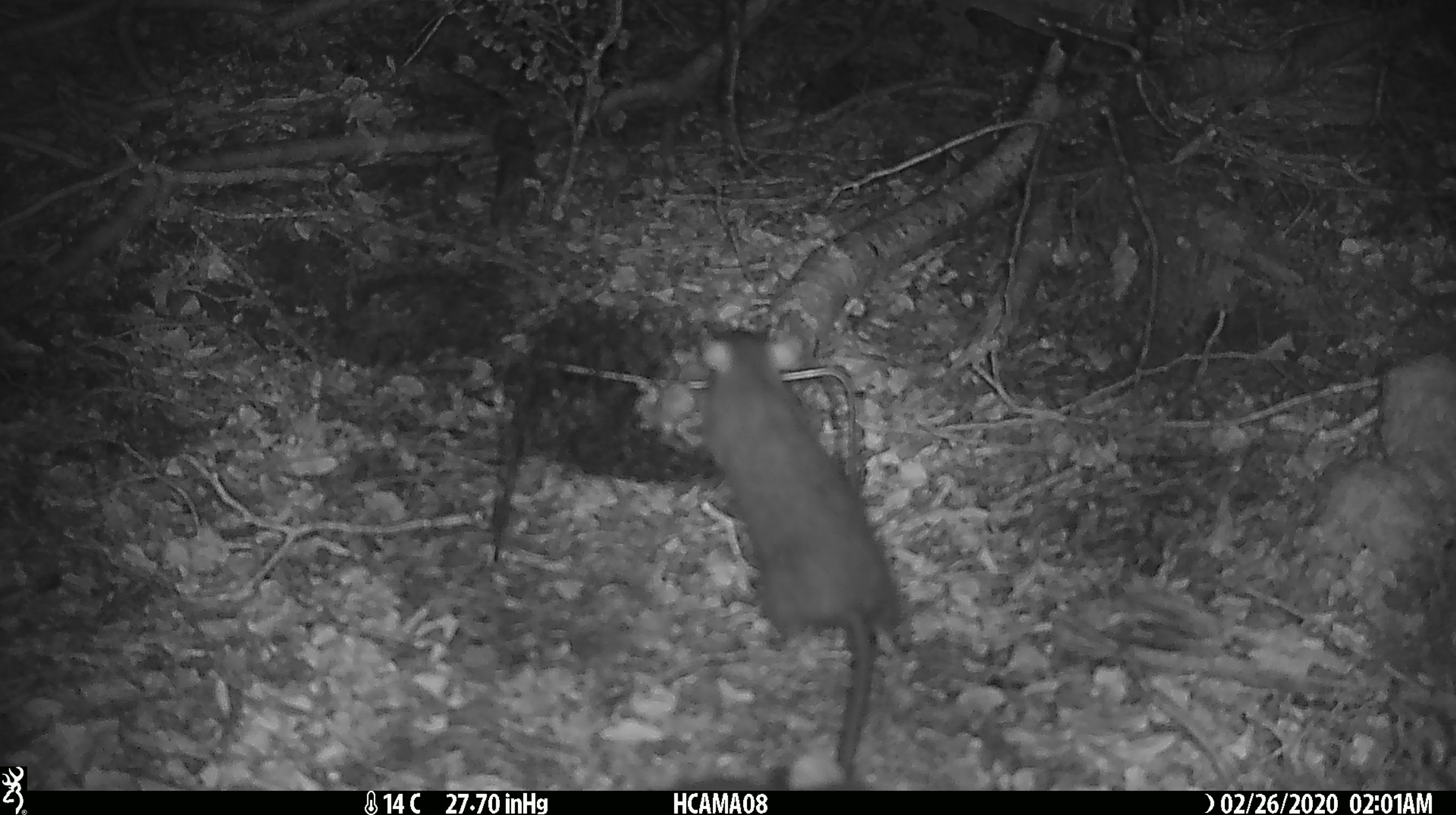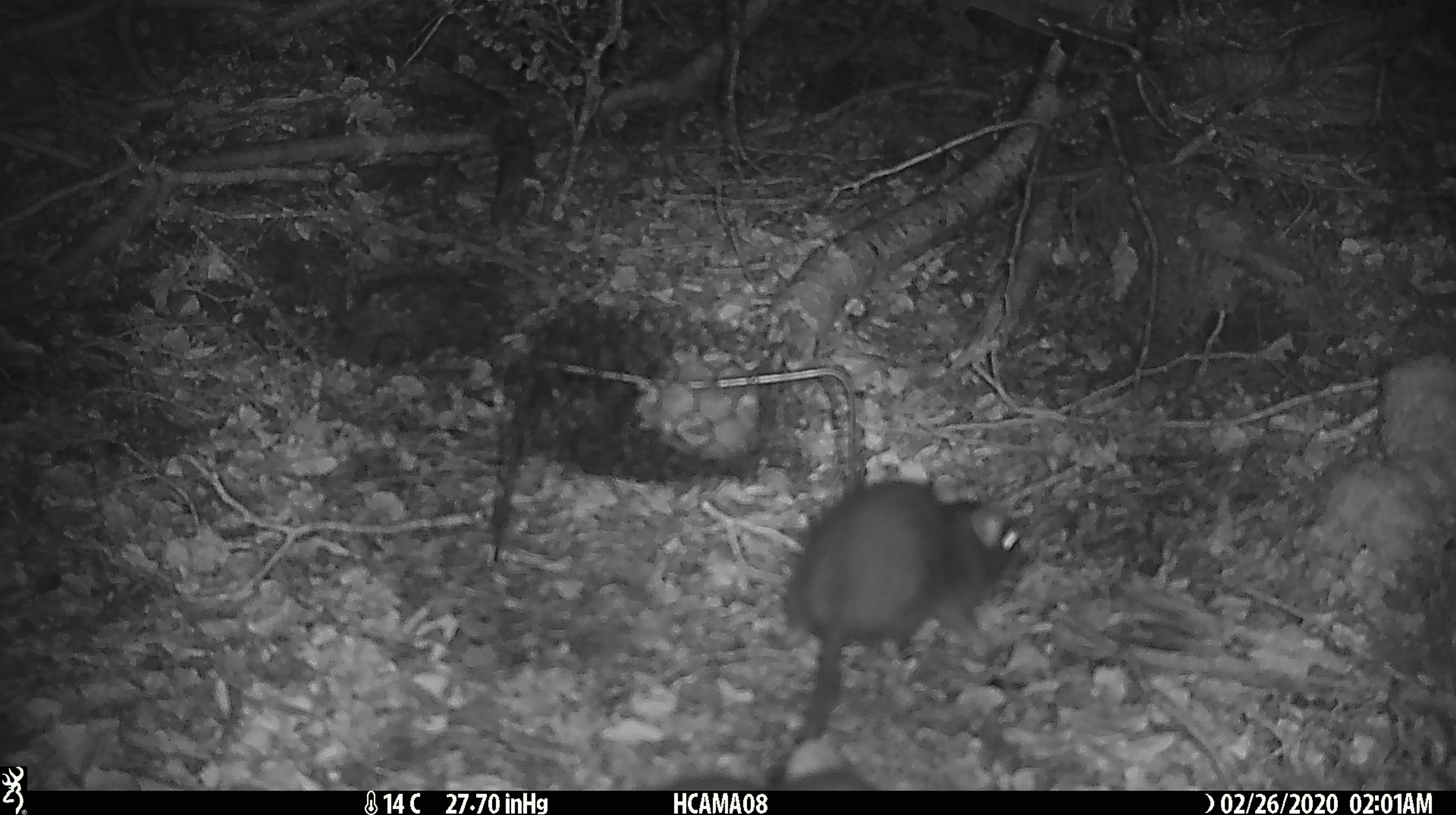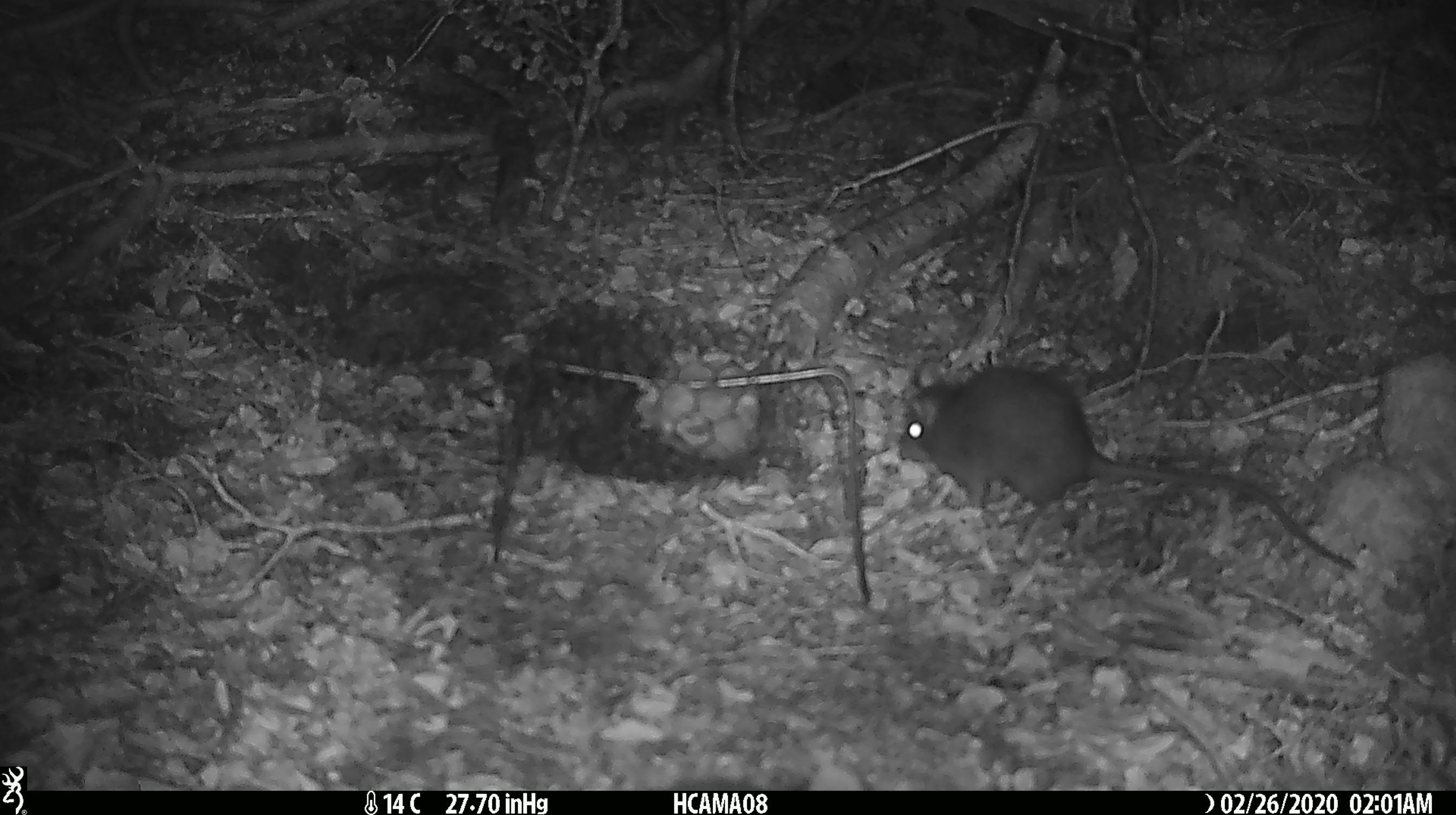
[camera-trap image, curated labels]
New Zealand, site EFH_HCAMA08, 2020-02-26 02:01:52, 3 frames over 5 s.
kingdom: Animalia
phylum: Chordata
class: Mammalia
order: Rodentia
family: Muridae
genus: Rattus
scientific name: Rattus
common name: rat